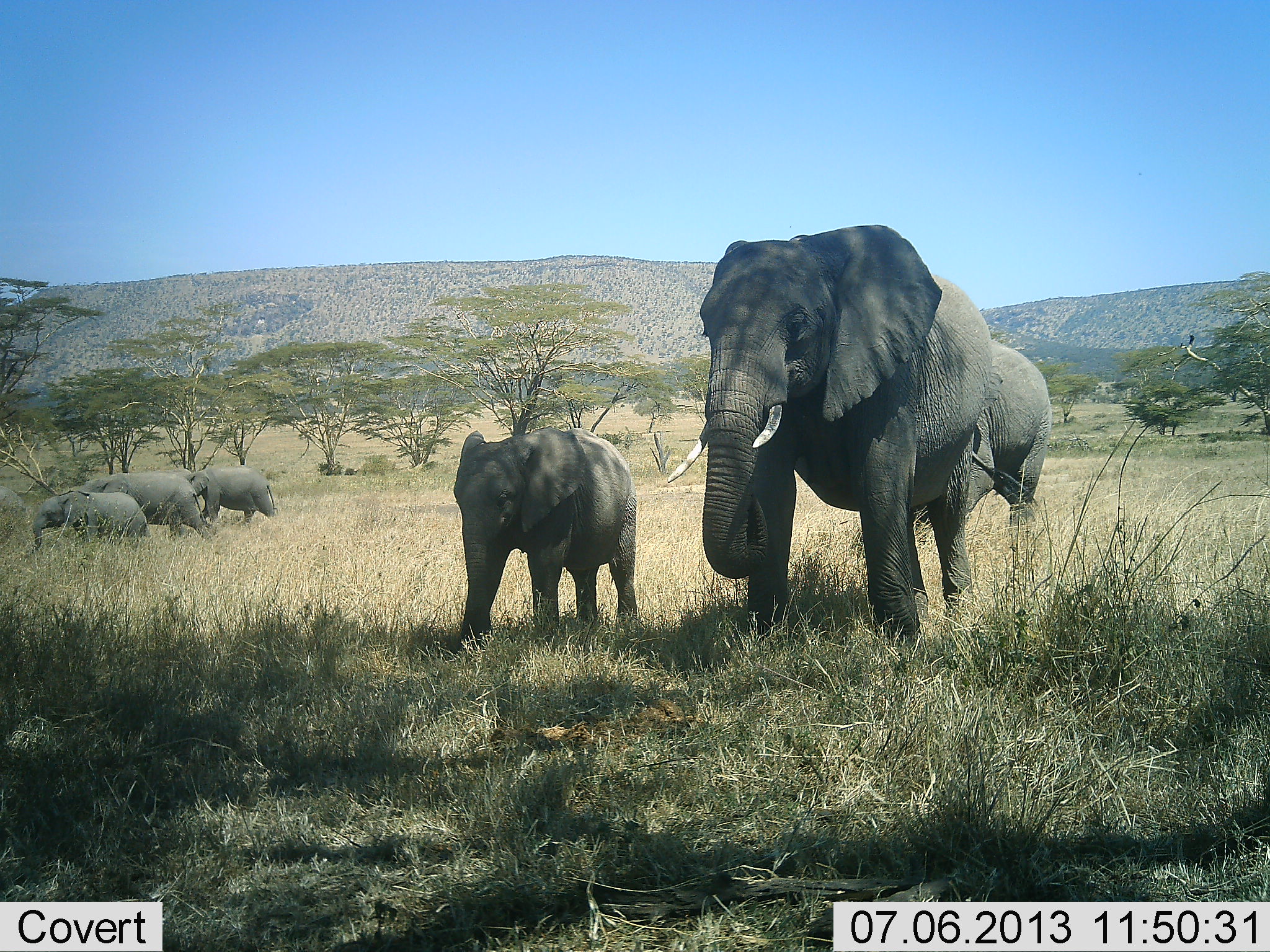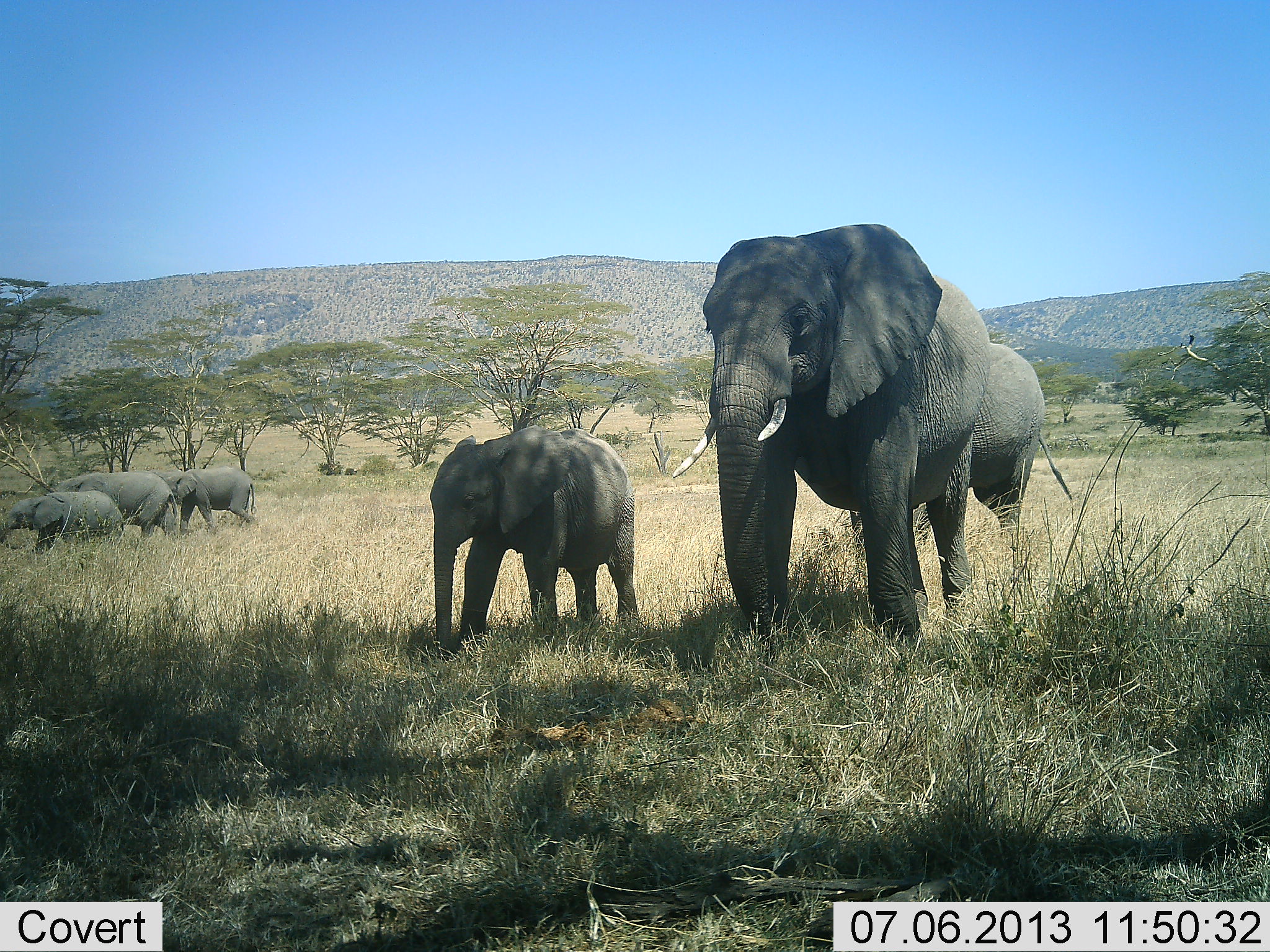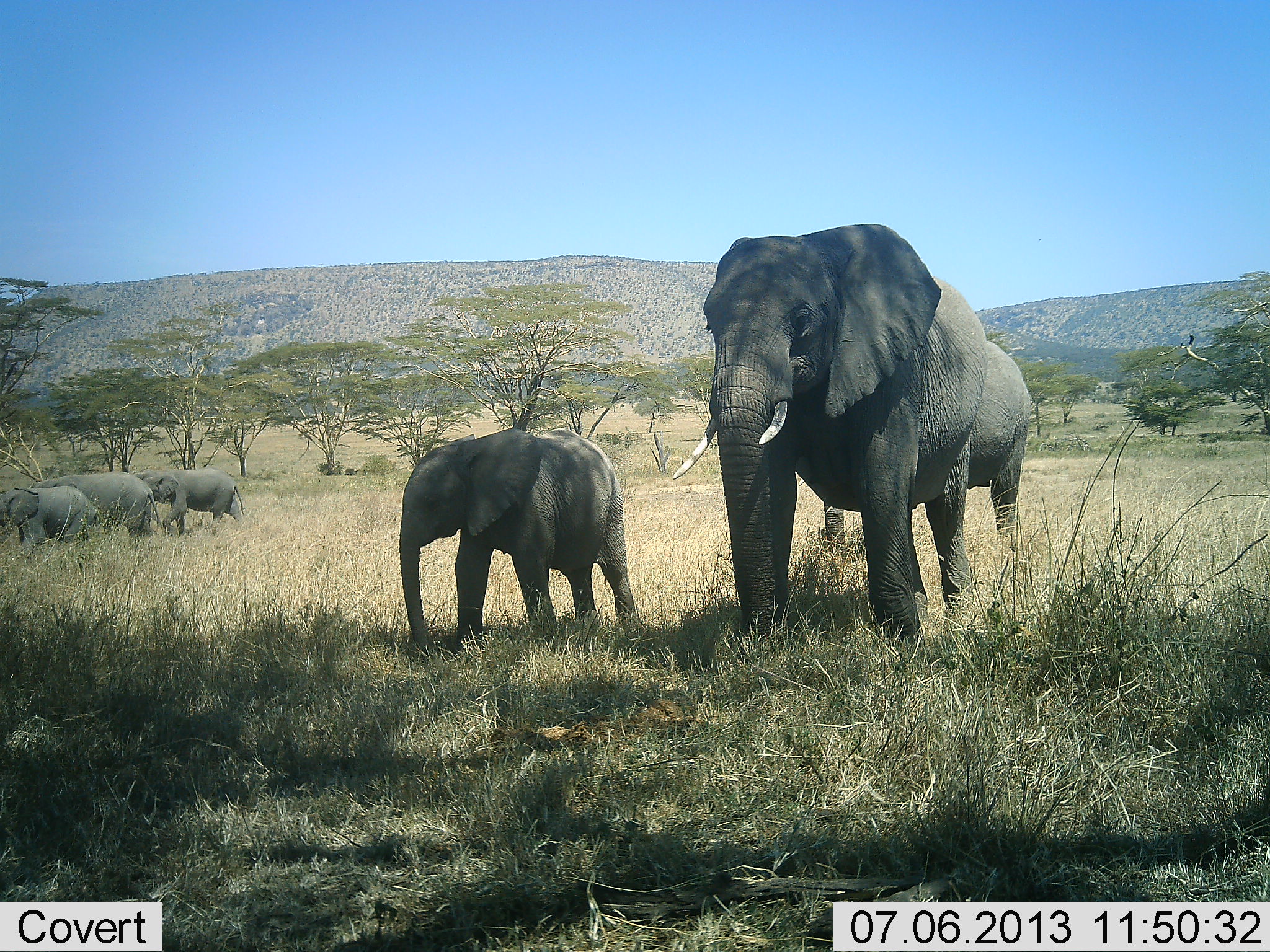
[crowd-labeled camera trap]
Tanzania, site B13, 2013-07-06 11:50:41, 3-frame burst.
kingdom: Animalia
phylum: Chordata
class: Mammalia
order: Proboscidea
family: Elephantidae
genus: Loxodonta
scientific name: Loxodonta africana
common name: african bush elephant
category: elephant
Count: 6.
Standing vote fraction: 40%.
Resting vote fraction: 0%.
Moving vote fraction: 100%.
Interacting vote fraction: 0%.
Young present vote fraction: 100%.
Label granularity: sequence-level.